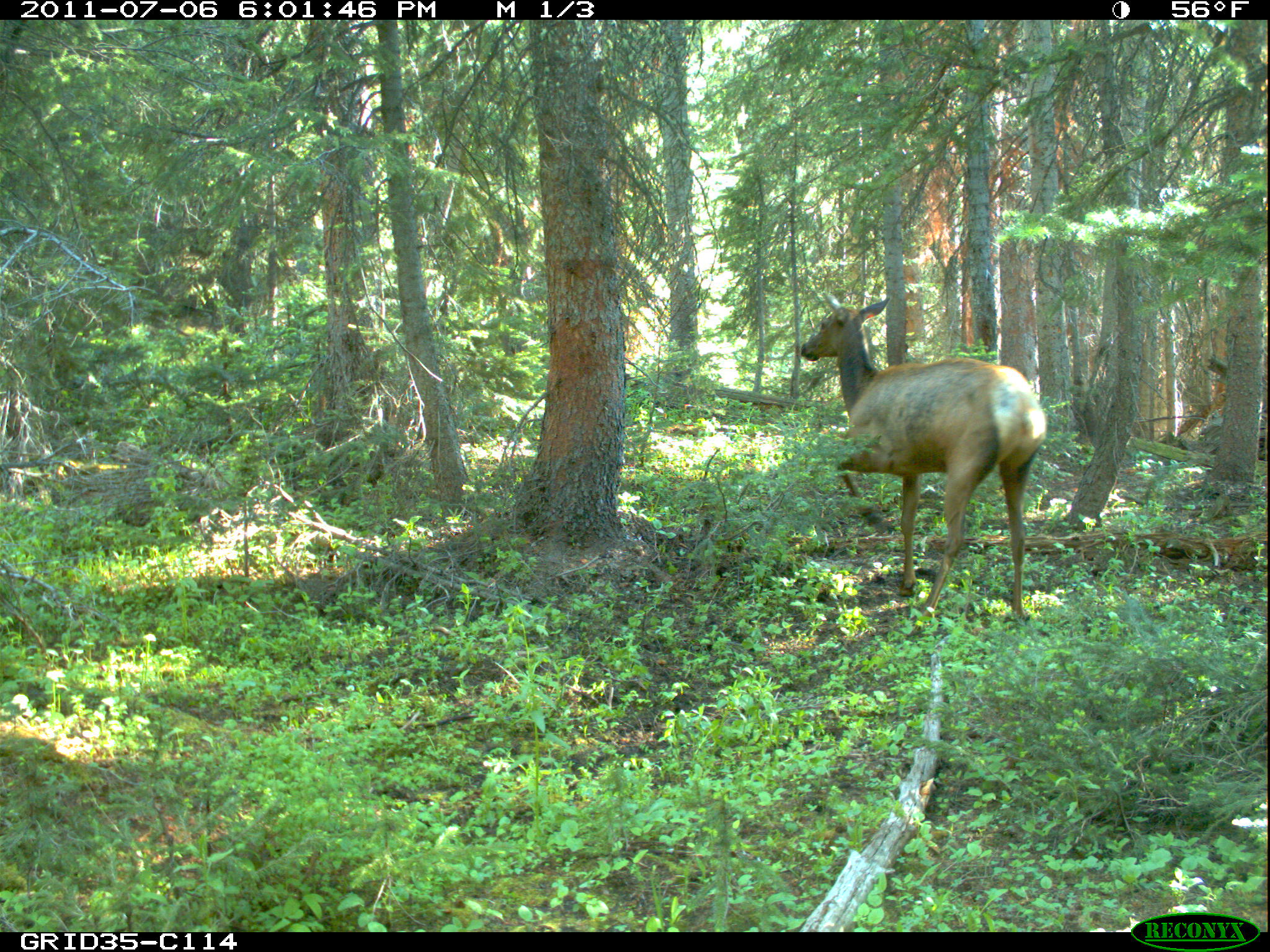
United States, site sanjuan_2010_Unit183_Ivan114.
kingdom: Animalia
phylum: Chordata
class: Mammalia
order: Artiodactyla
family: Cervidae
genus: Cervus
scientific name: Cervus elaphus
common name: red deer